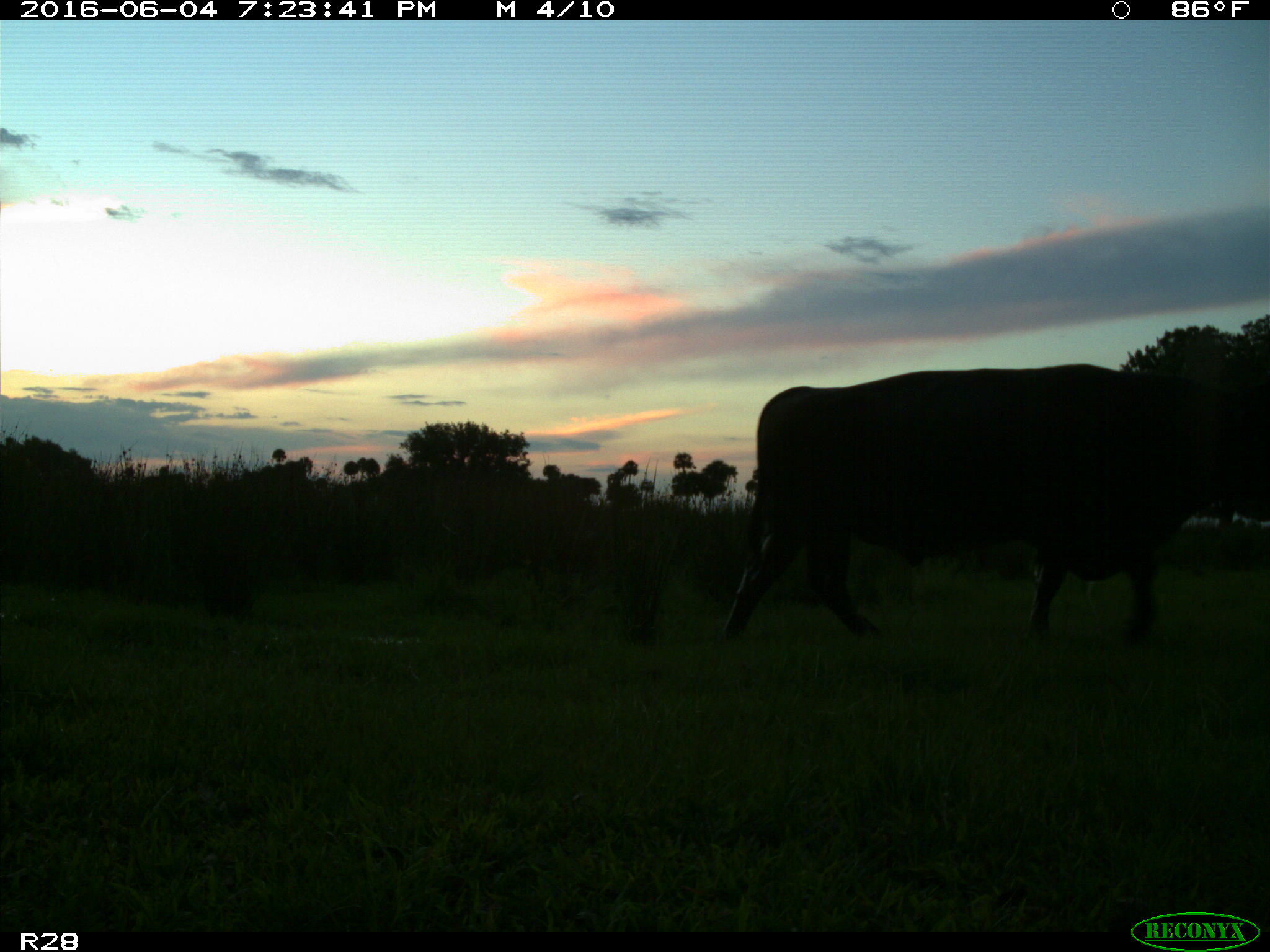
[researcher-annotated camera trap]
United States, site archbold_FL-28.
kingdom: Animalia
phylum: Chordata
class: Mammalia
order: Artiodactyla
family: Bovidae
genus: Bos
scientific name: Bos taurus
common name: domestic cow